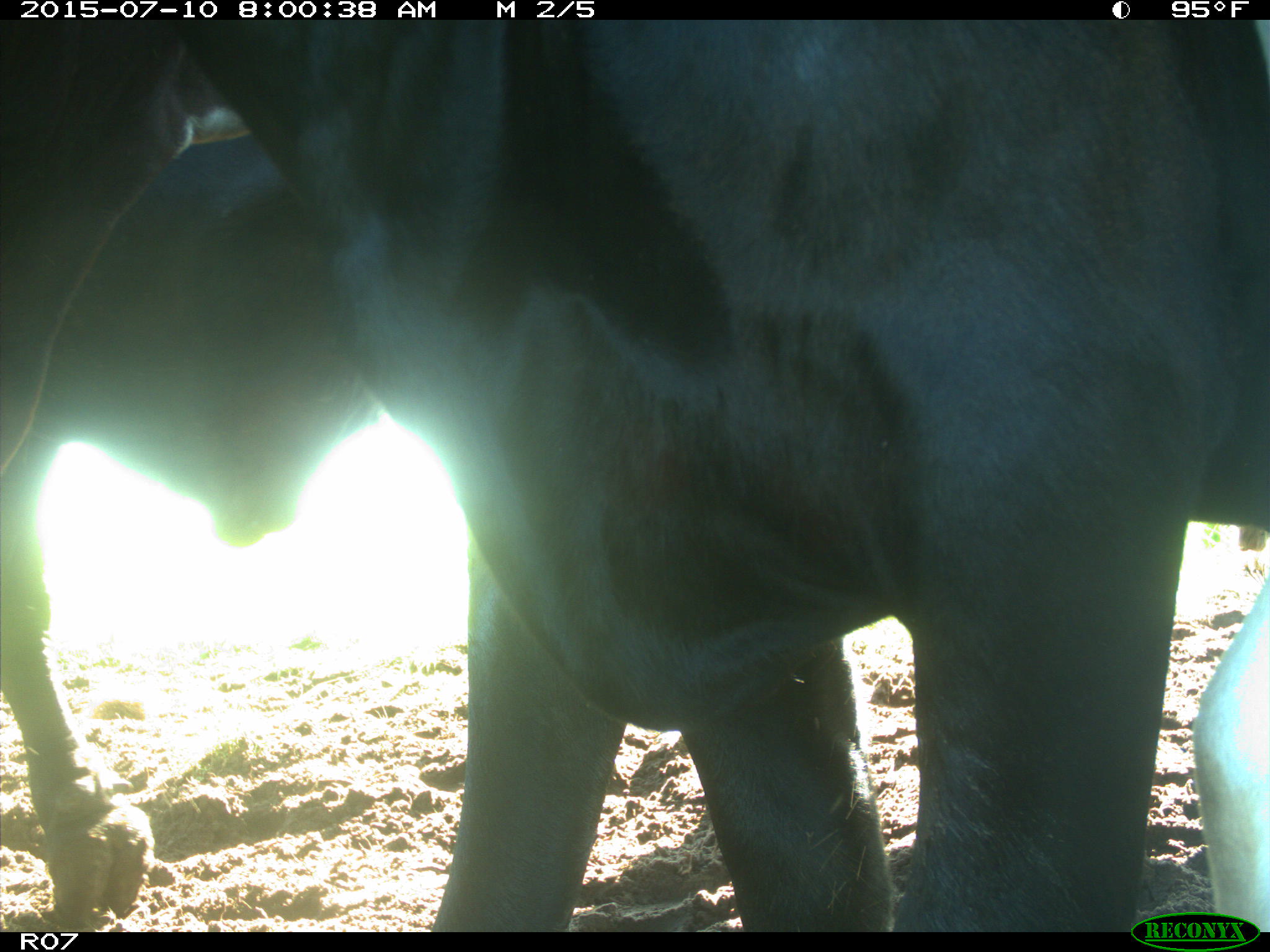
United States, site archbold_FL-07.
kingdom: Animalia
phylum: Chordata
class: Mammalia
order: Artiodactyla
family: Bovidae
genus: Bos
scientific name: Bos taurus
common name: domestic cow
Bos taurus (domestic cow).